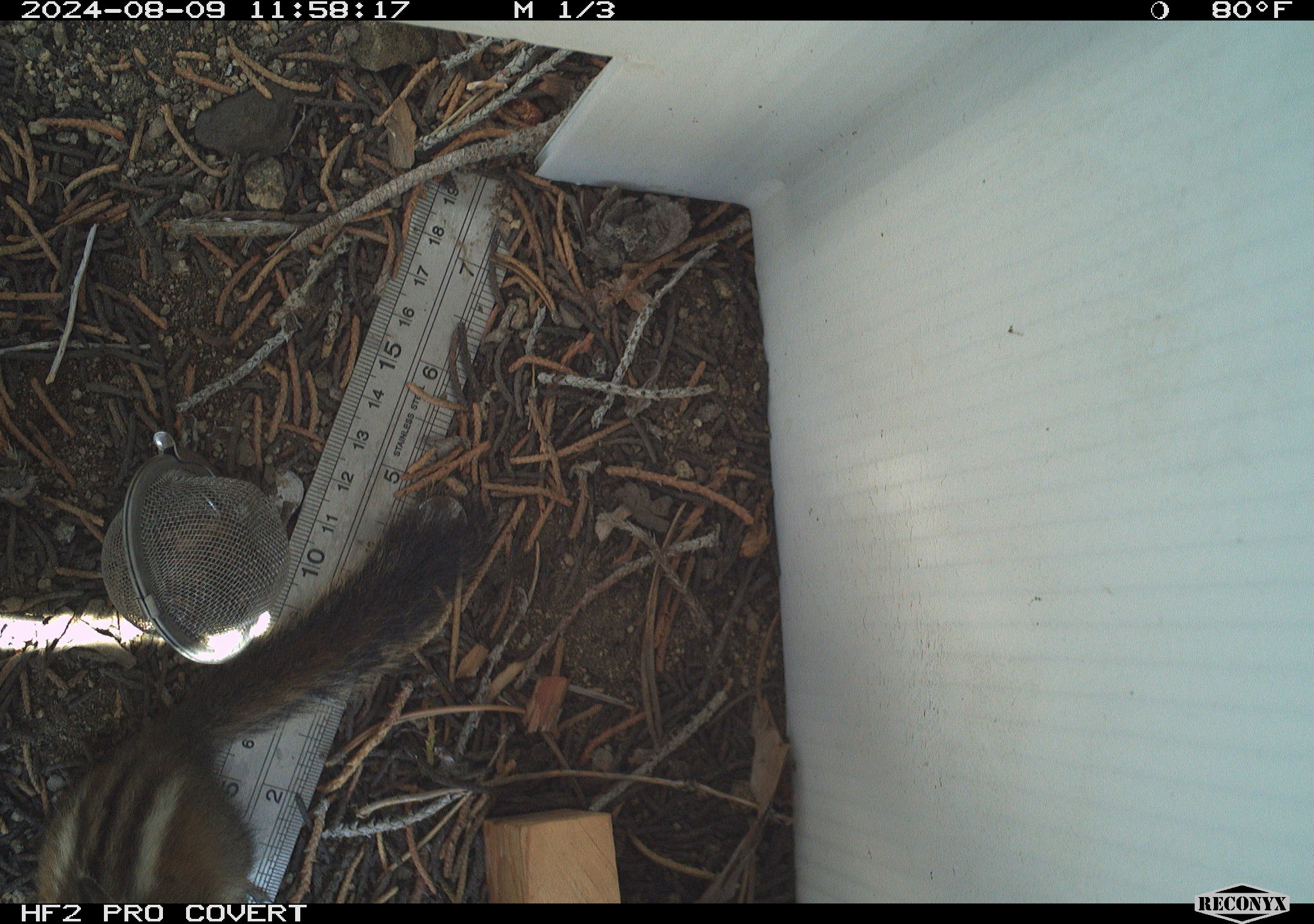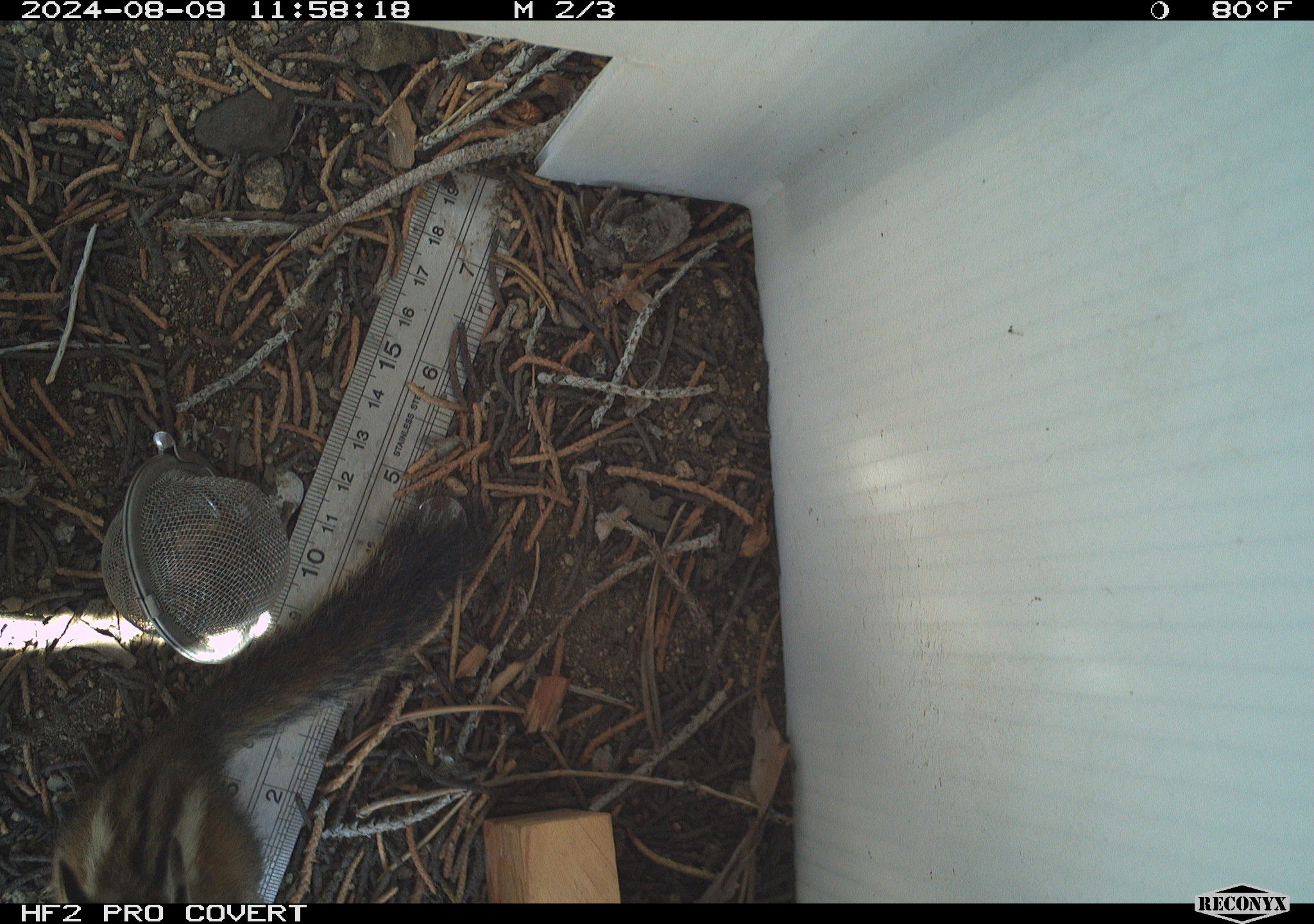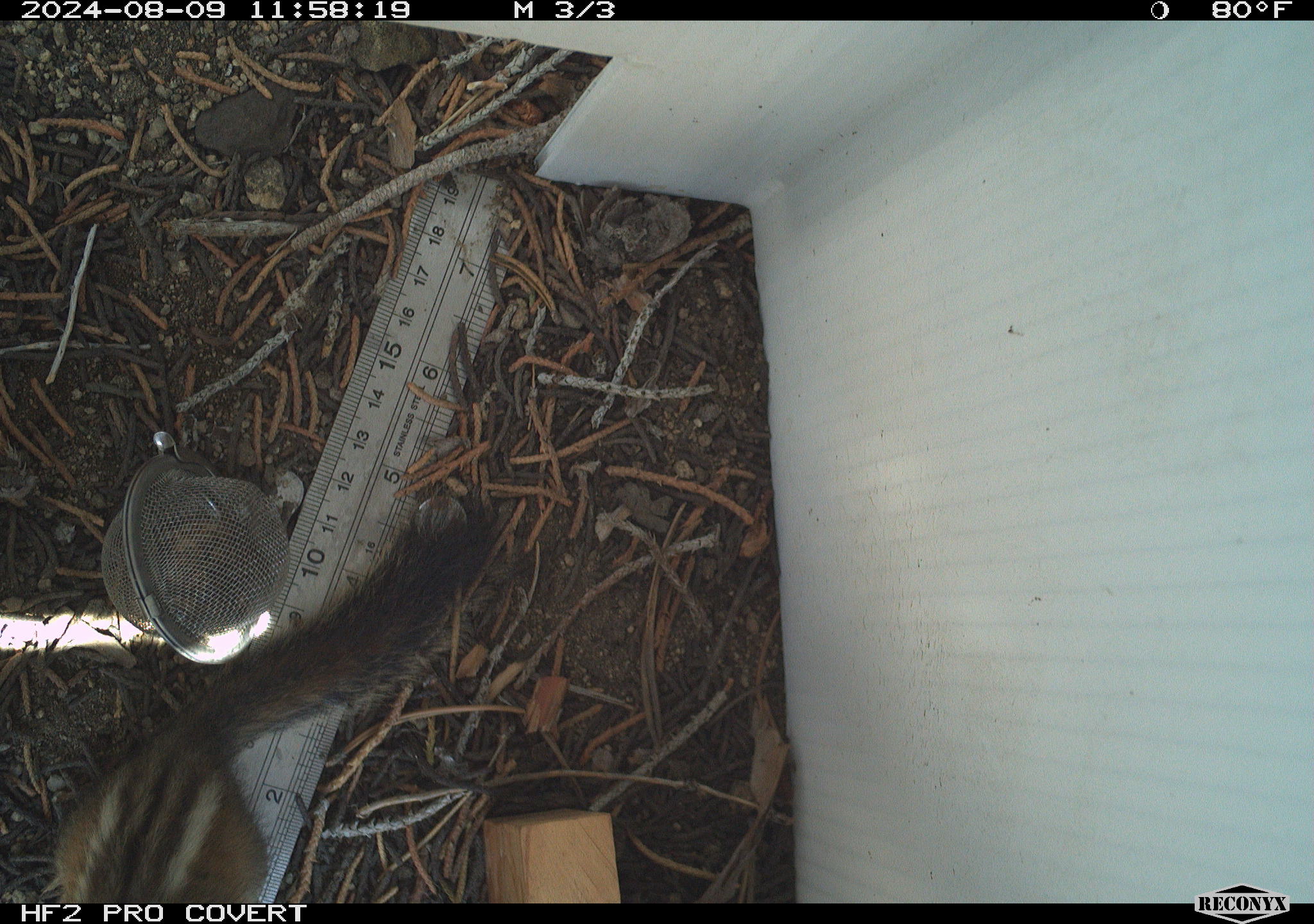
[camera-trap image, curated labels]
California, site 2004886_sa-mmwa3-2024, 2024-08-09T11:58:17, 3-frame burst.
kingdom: Animalia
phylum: Chordata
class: Mammalia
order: Rodentia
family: Sciuridae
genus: Neotamias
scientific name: Neotamias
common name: western chipmunks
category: neotamias species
Neotamias species (western chipmunks) (Neotamias).